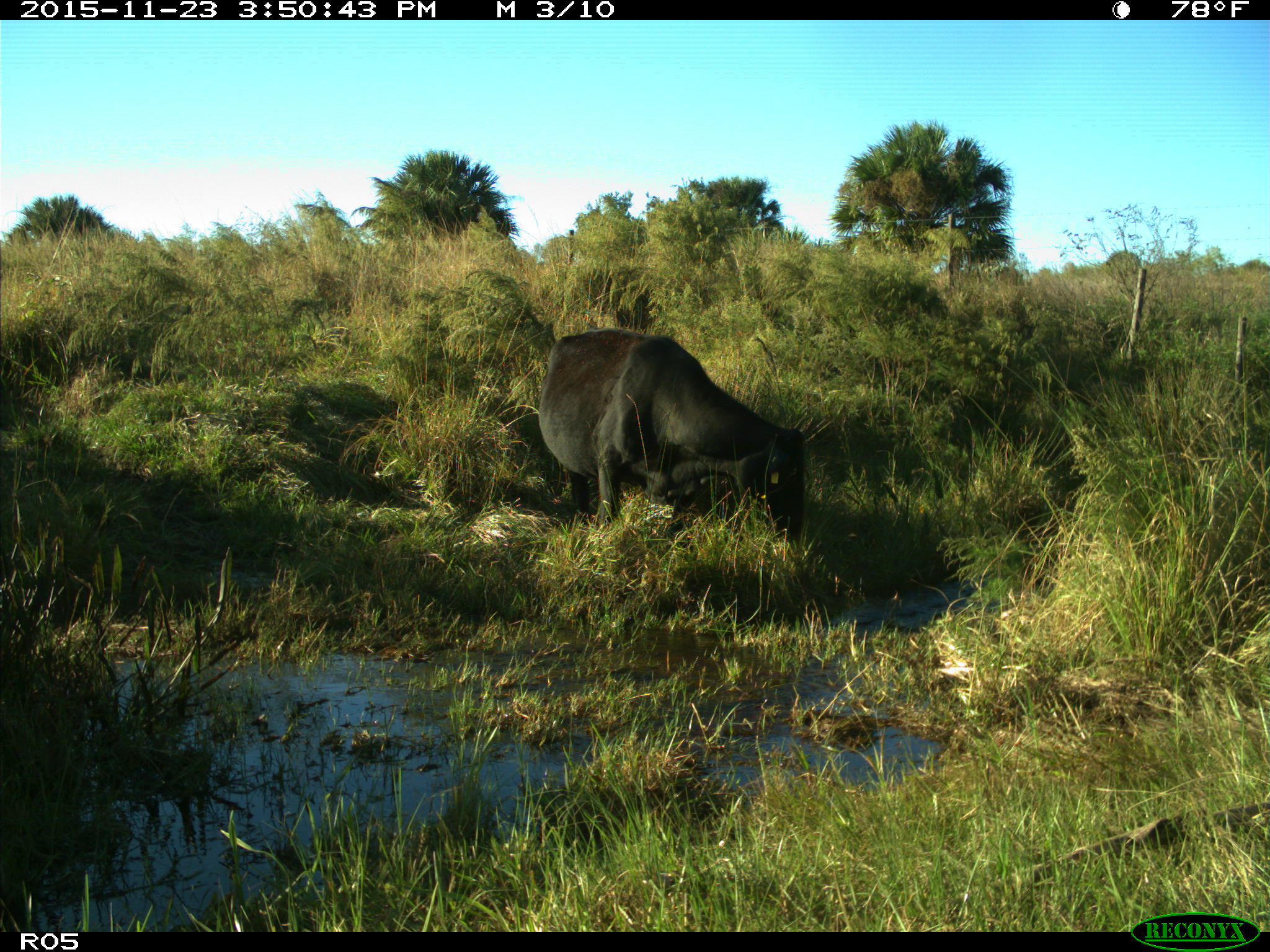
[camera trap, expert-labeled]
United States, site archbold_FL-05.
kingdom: Animalia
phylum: Chordata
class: Mammalia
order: Artiodactyla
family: Bovidae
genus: Bos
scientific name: Bos taurus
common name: domestic cow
Bos taurus (domestic cow).